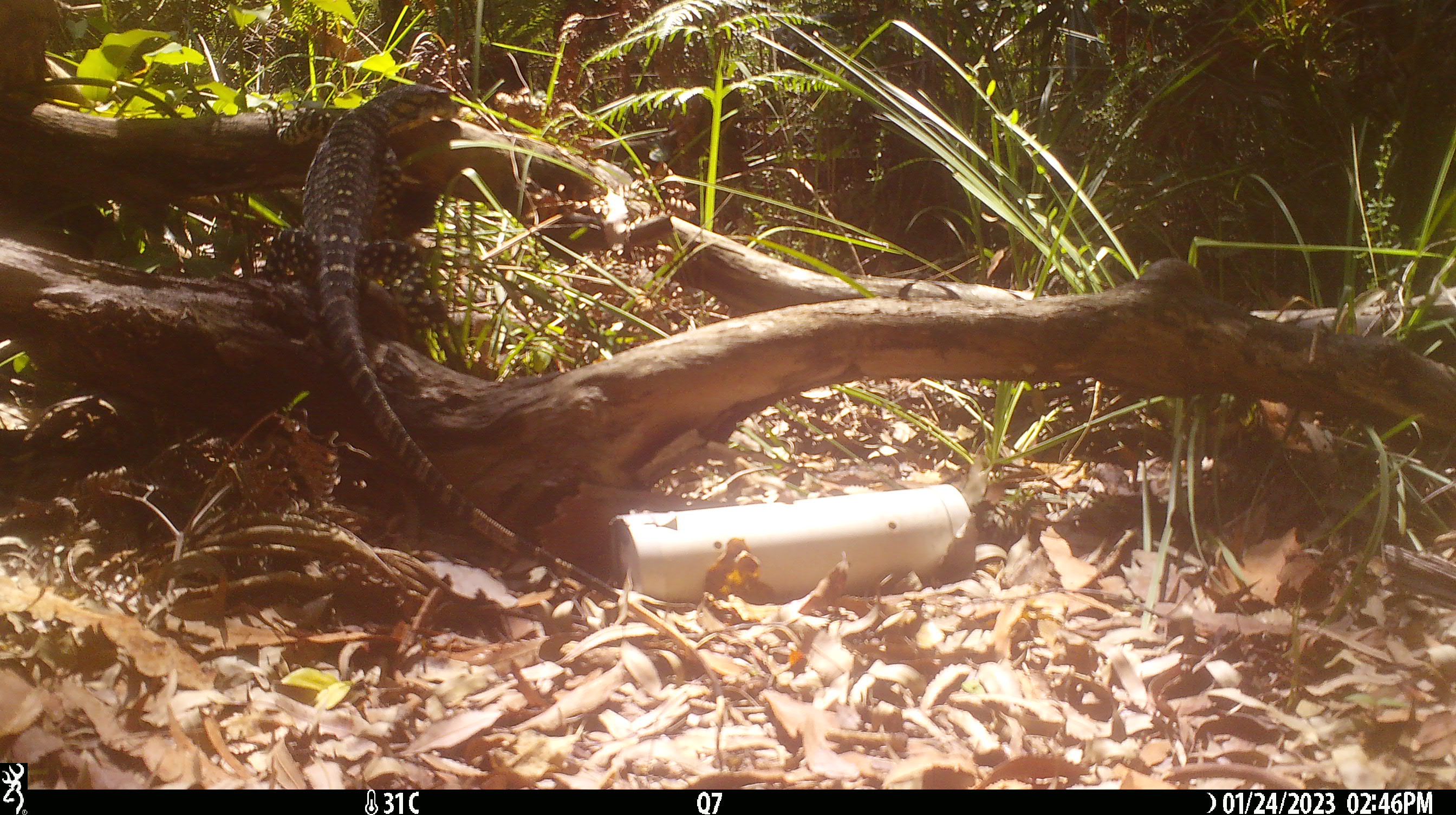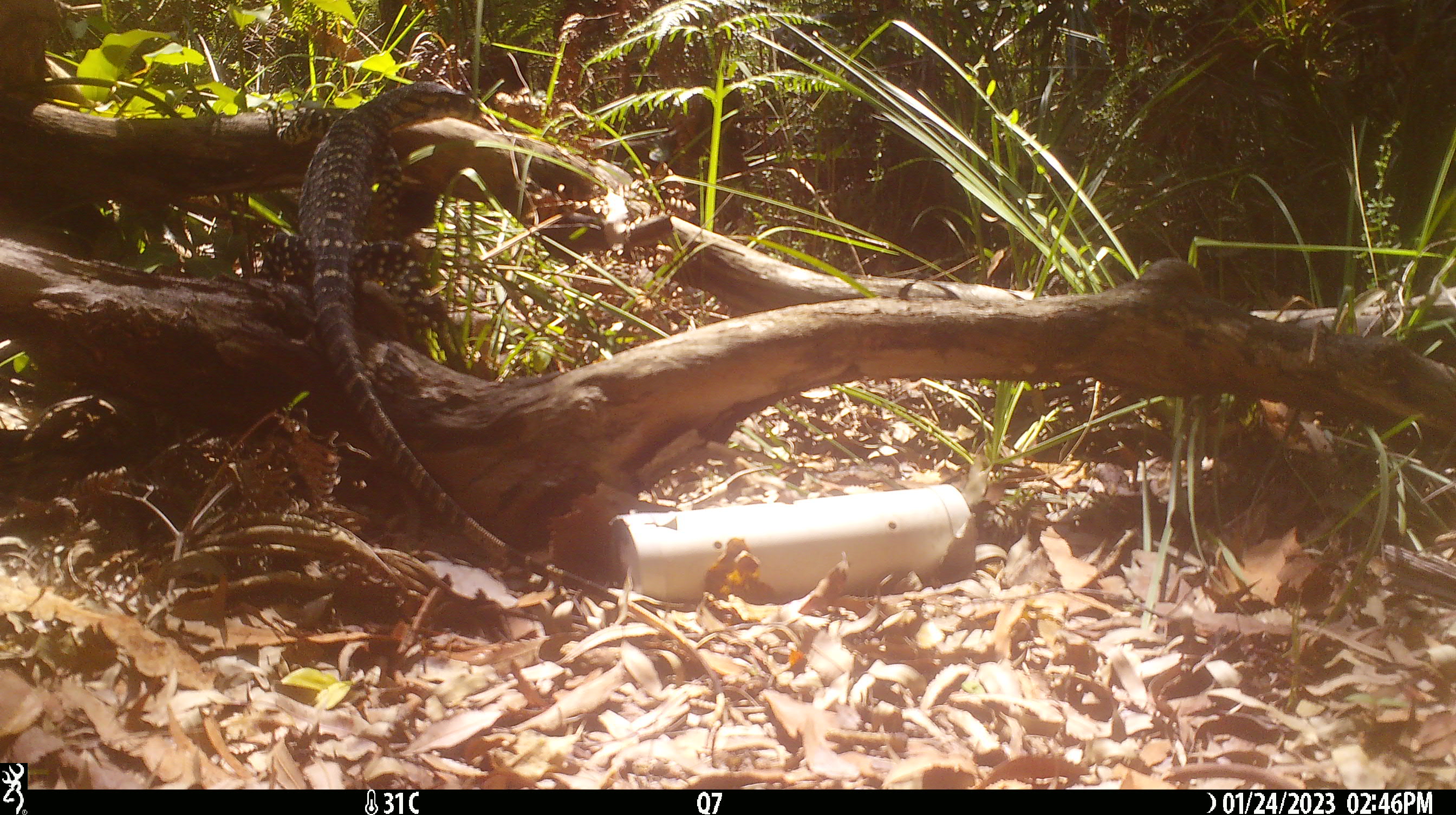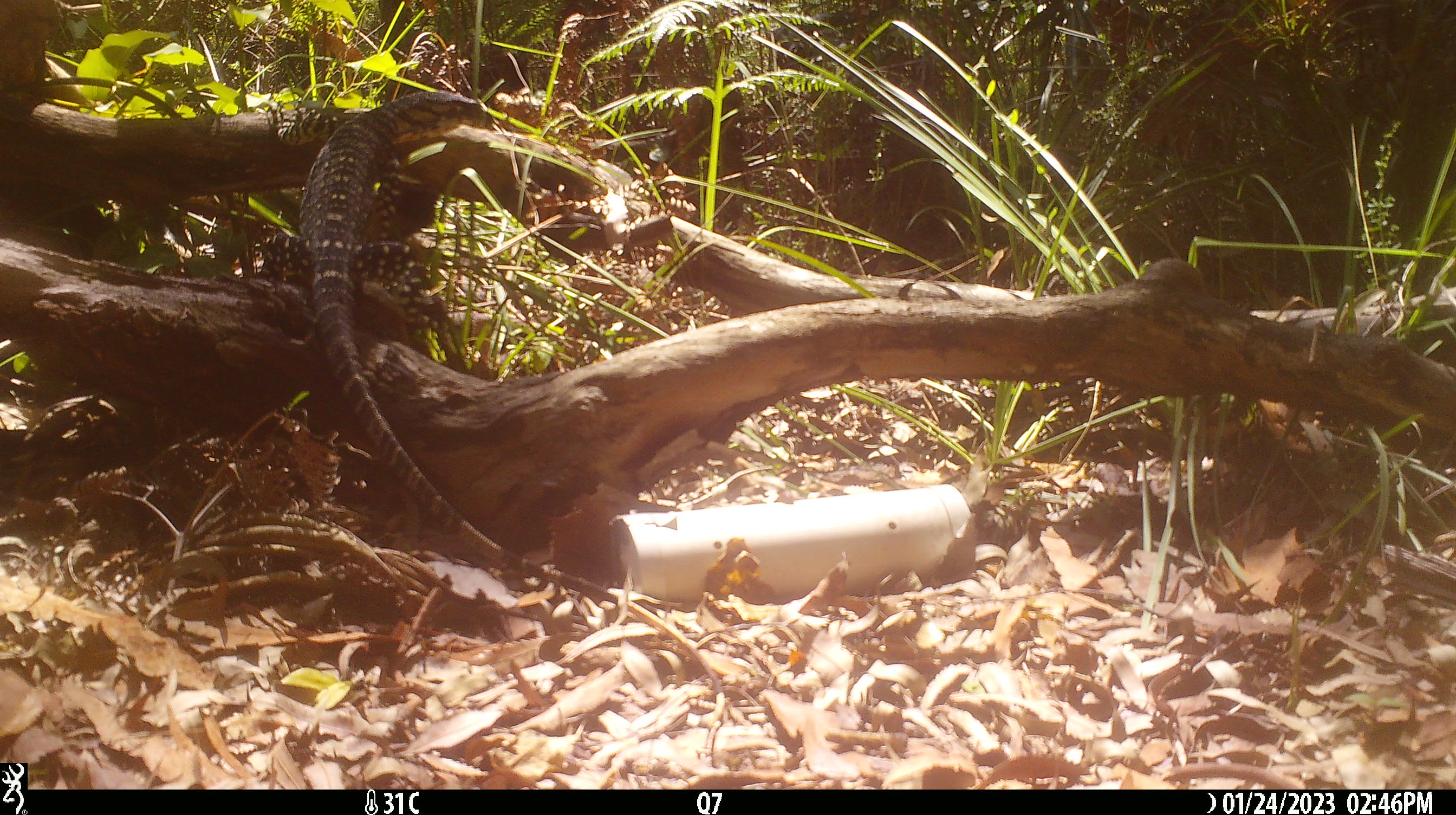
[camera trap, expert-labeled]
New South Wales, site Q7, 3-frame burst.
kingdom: Animalia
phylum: Chordata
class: Reptilia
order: Squamata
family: Varanidae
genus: Varanus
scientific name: Varanus varius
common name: lace monitor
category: goanna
Goanna (lace monitor) (Varanus varius).